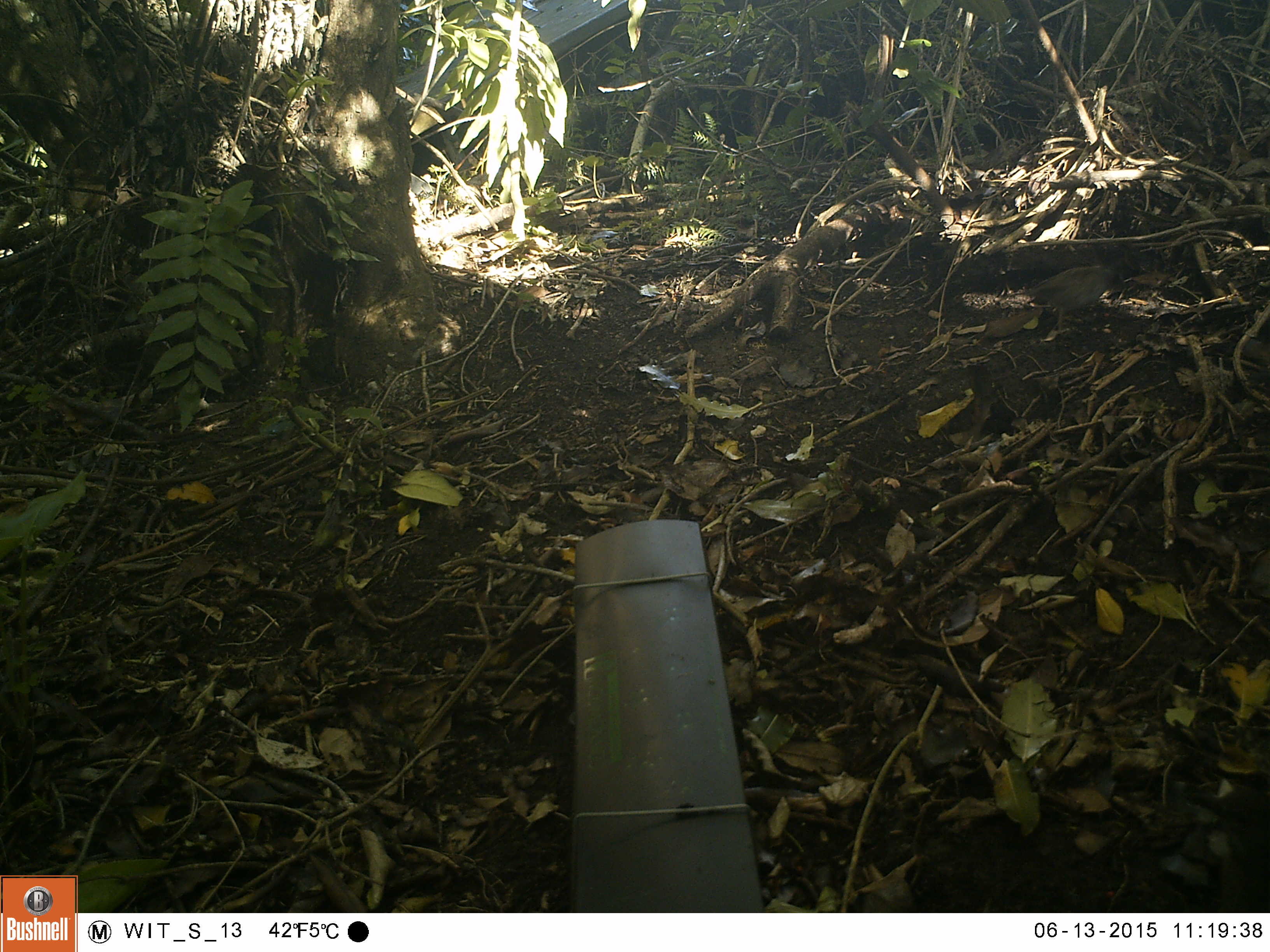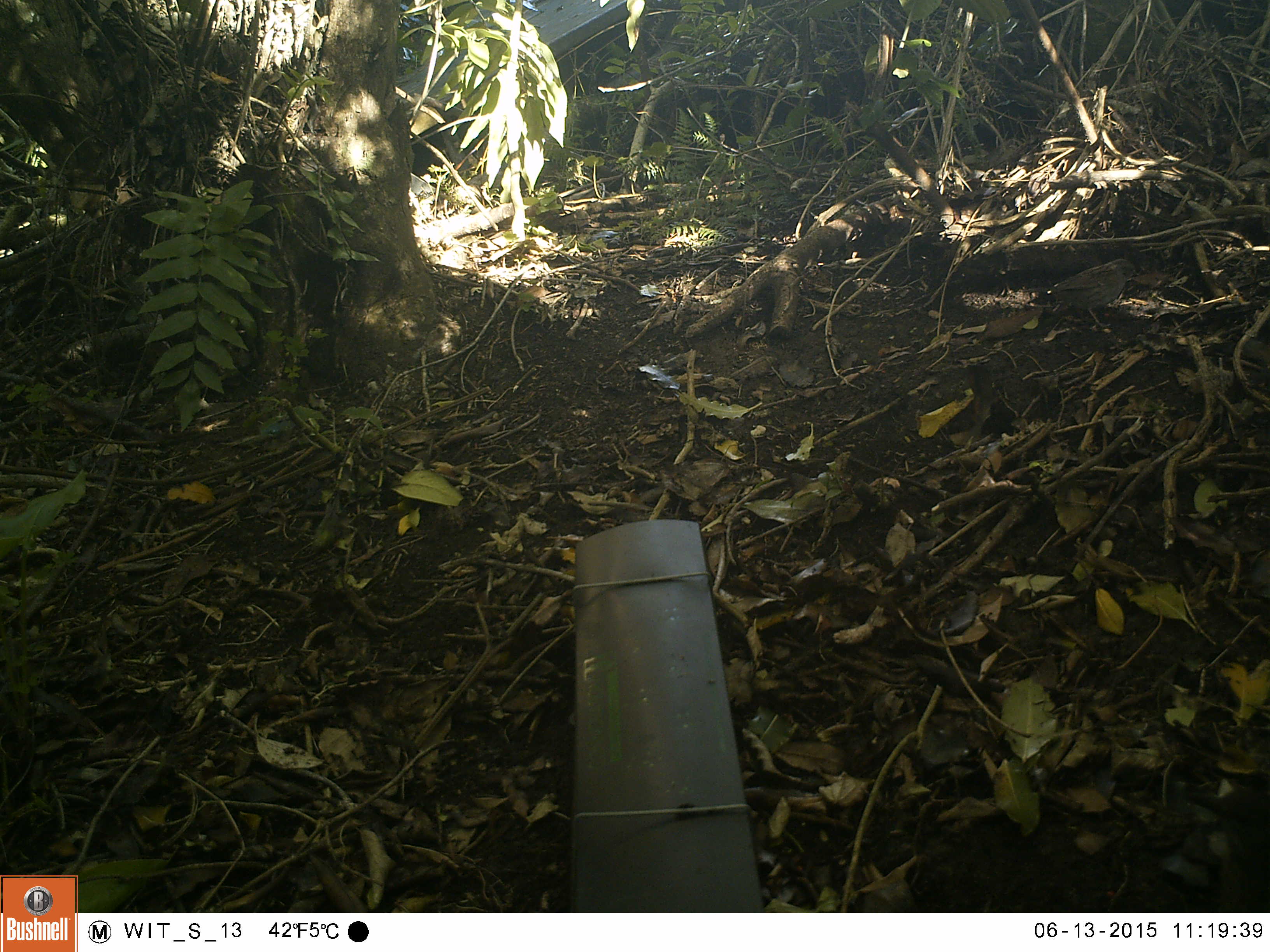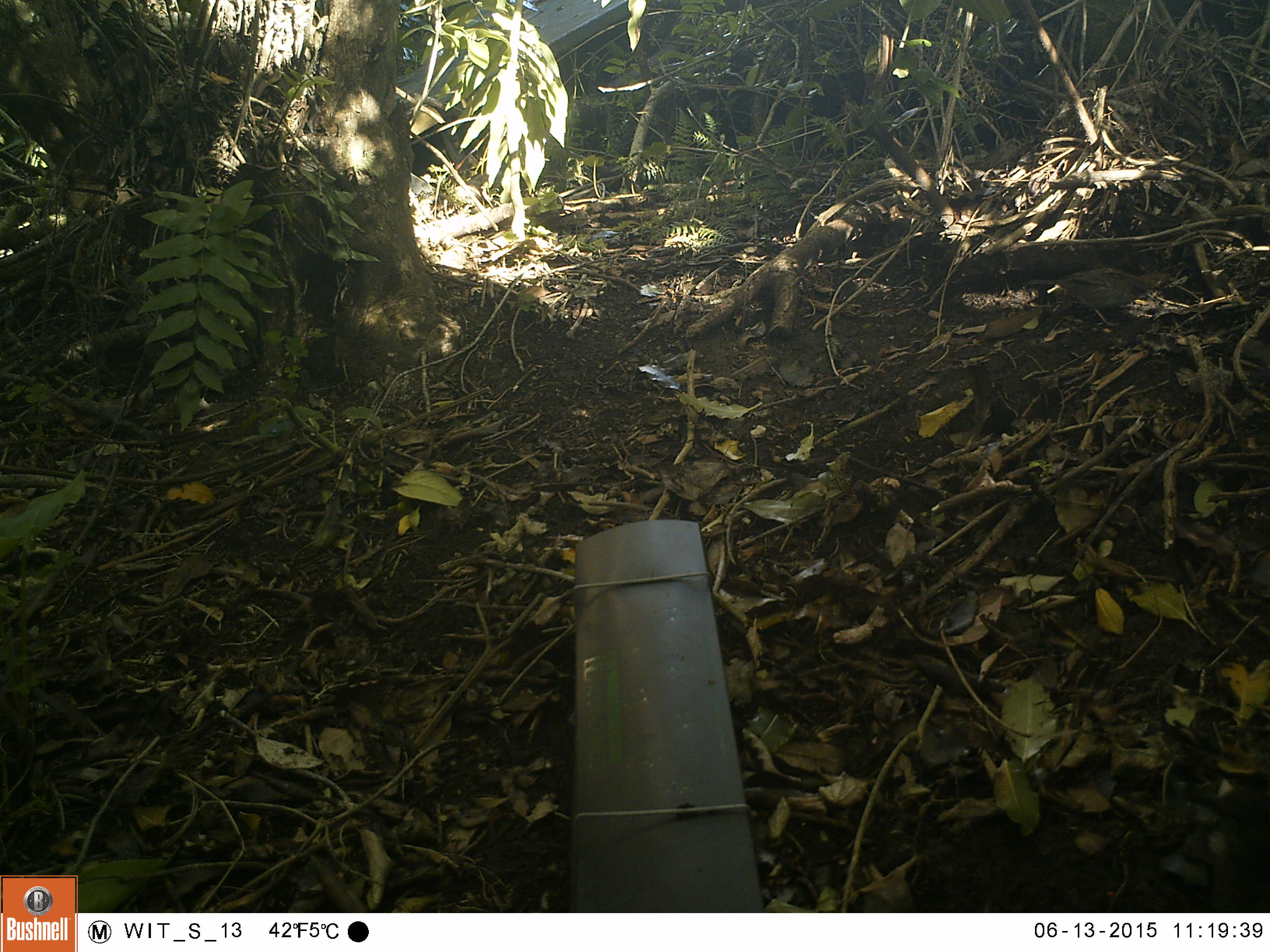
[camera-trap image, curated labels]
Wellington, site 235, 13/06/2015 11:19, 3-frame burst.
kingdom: Animalia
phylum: Chordata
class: Aves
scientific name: Aves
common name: bird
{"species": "bird (Aves)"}